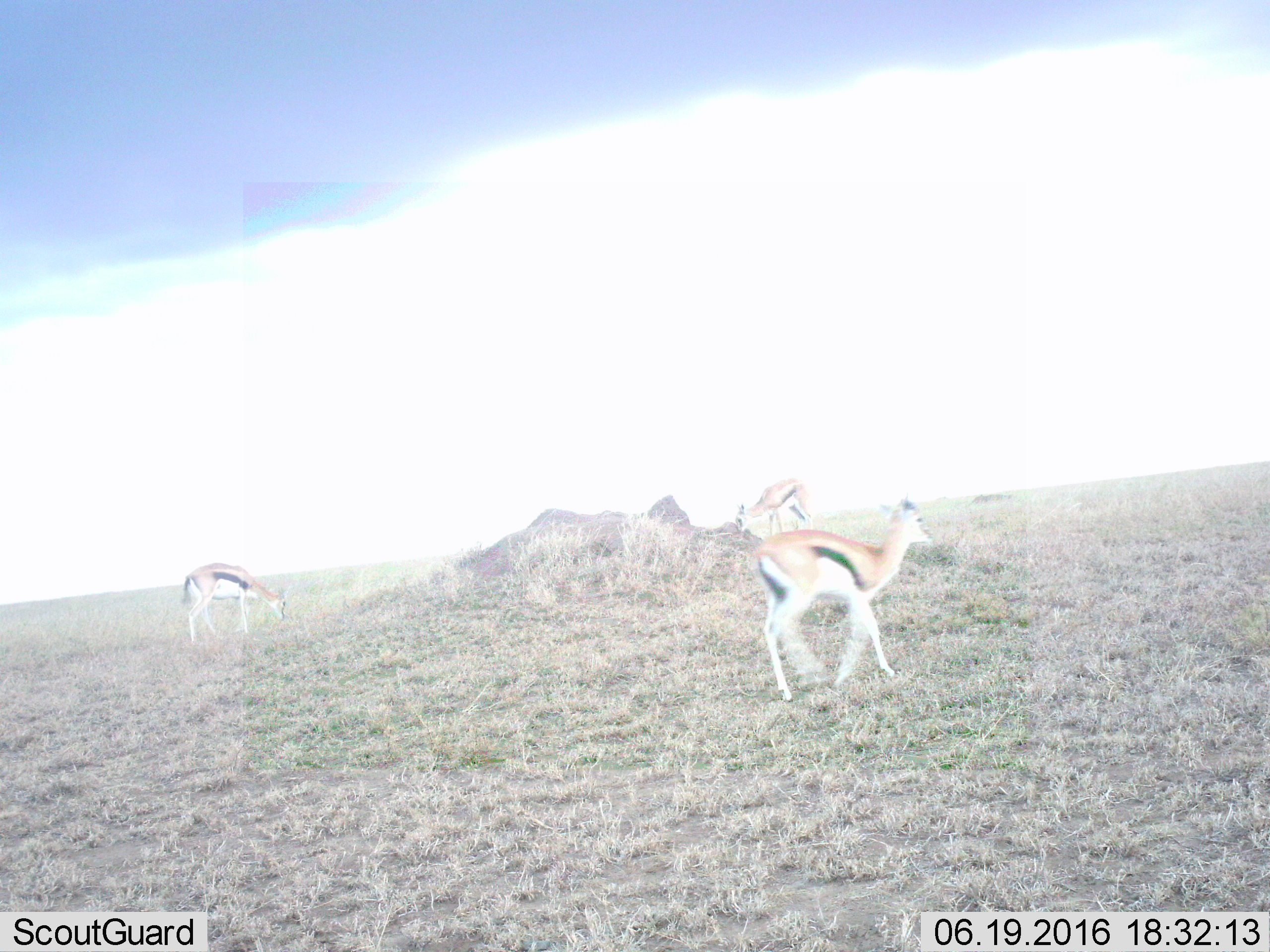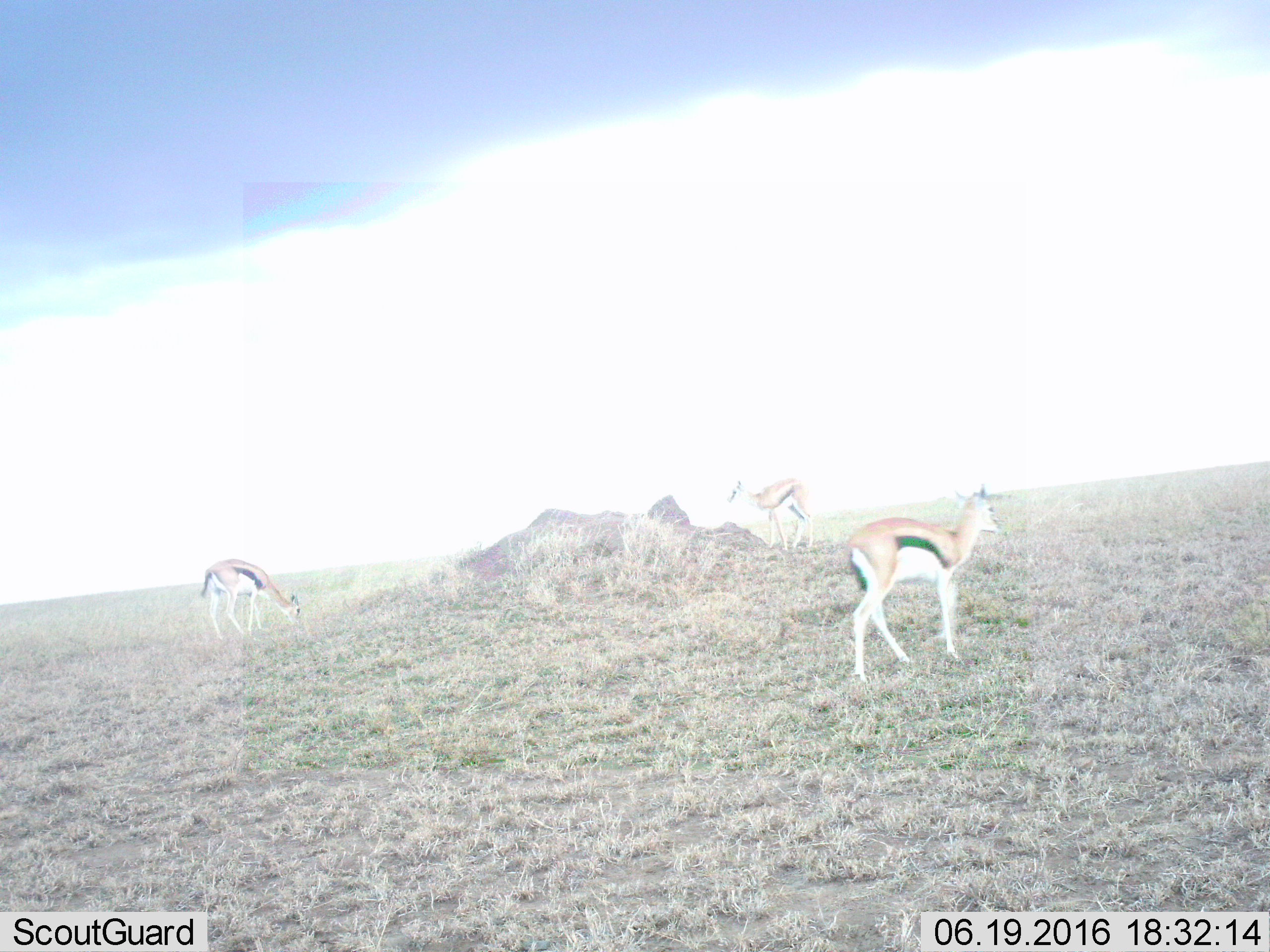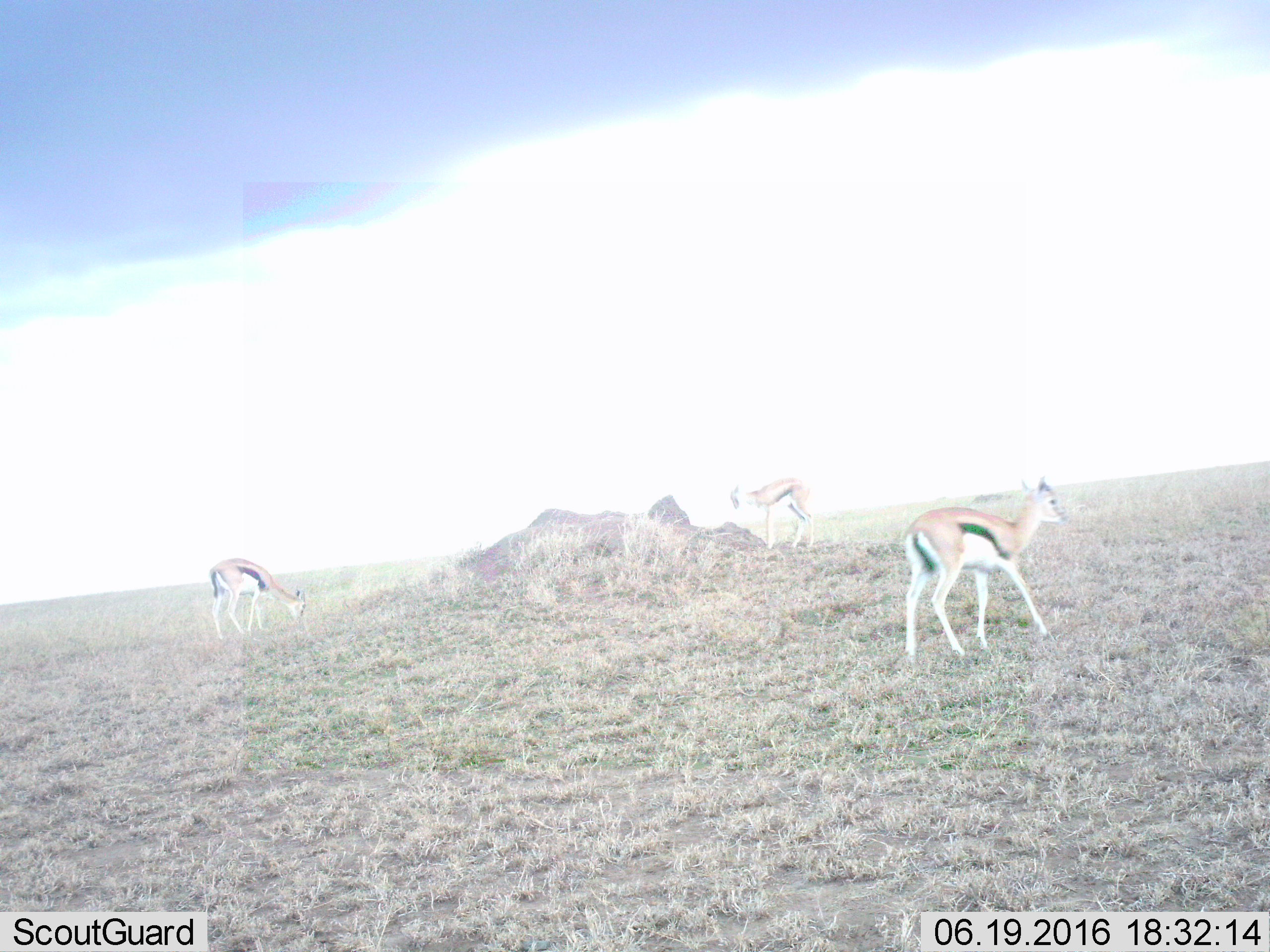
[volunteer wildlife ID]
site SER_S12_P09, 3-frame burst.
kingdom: Animalia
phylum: Chordata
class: Mammalia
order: Artiodactyla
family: Bovidae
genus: Eudorcas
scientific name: Eudorcas thomsonii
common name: thomson's gazelle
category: gazellethomsons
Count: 3.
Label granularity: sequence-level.